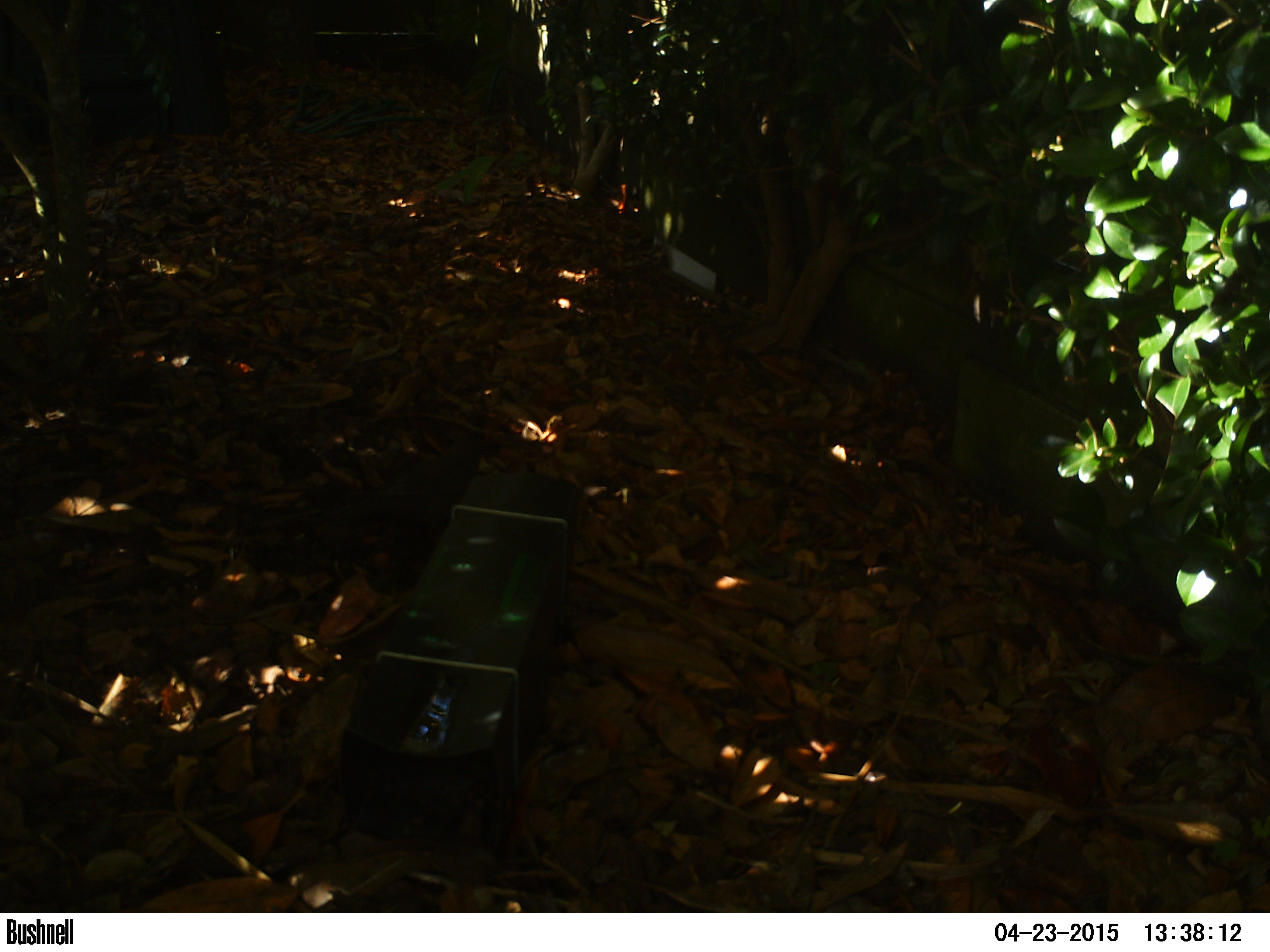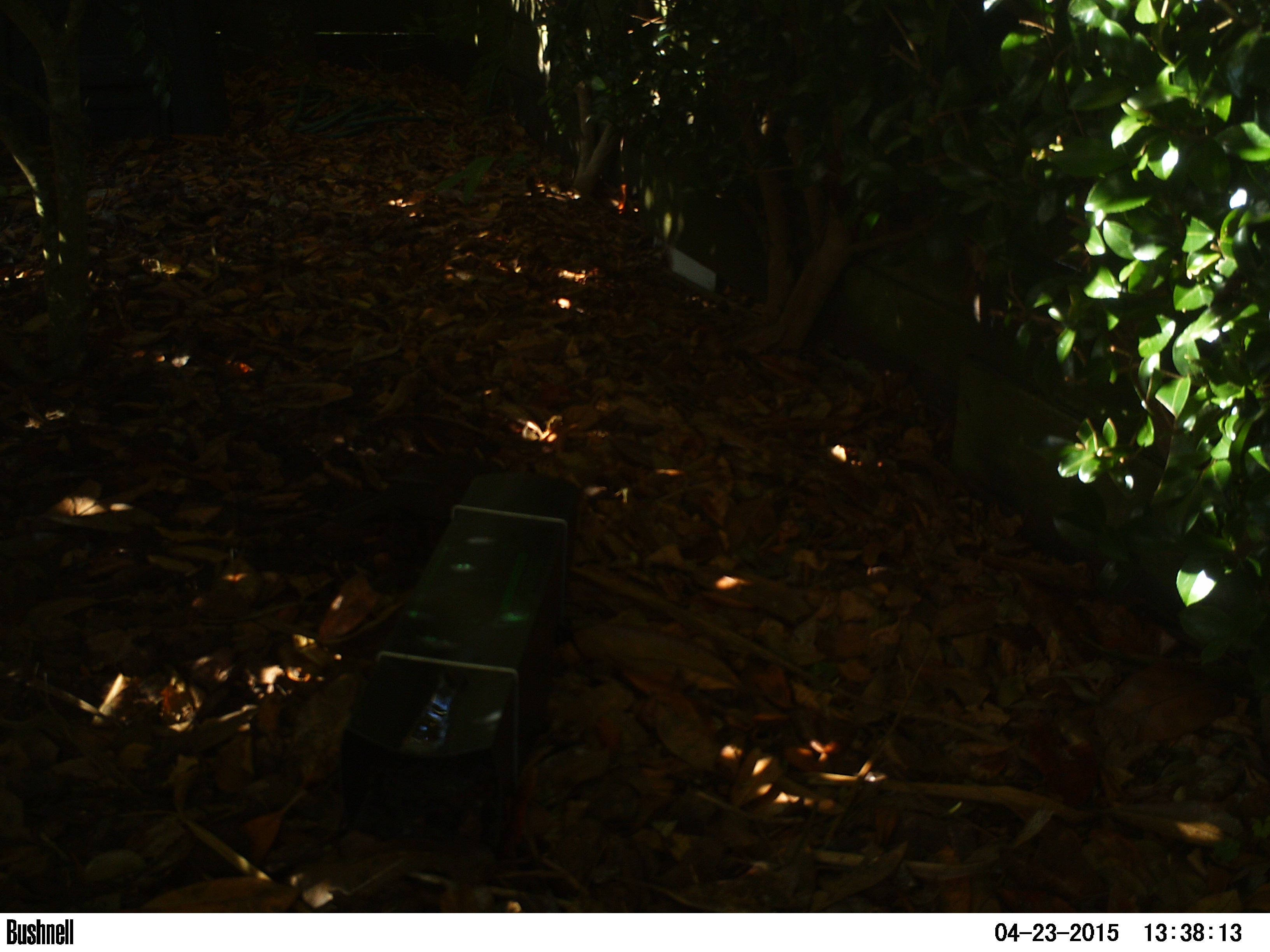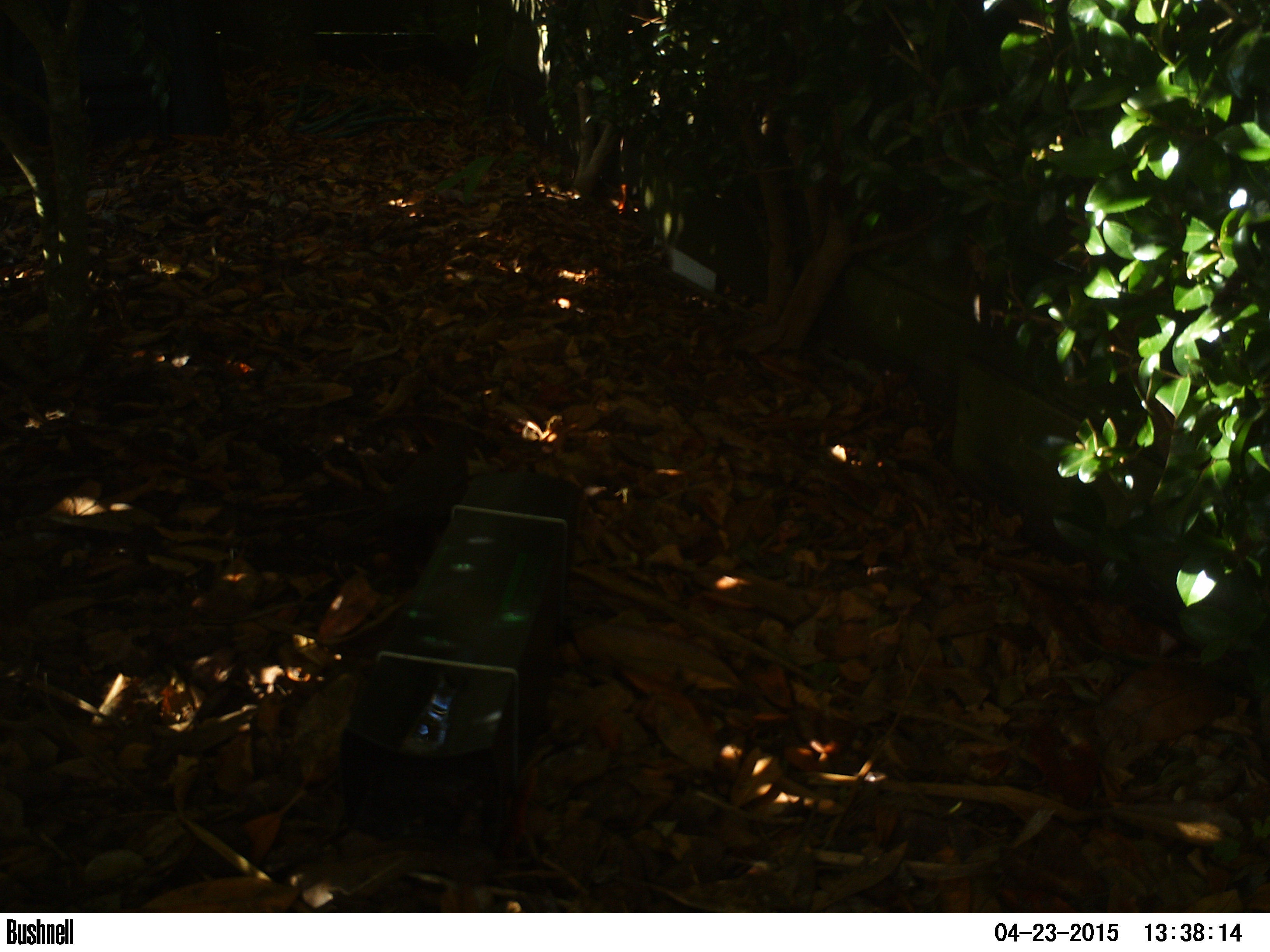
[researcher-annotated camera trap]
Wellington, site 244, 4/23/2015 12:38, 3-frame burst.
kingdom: Animalia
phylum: Chordata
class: Aves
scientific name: Aves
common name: bird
Bird (Aves).